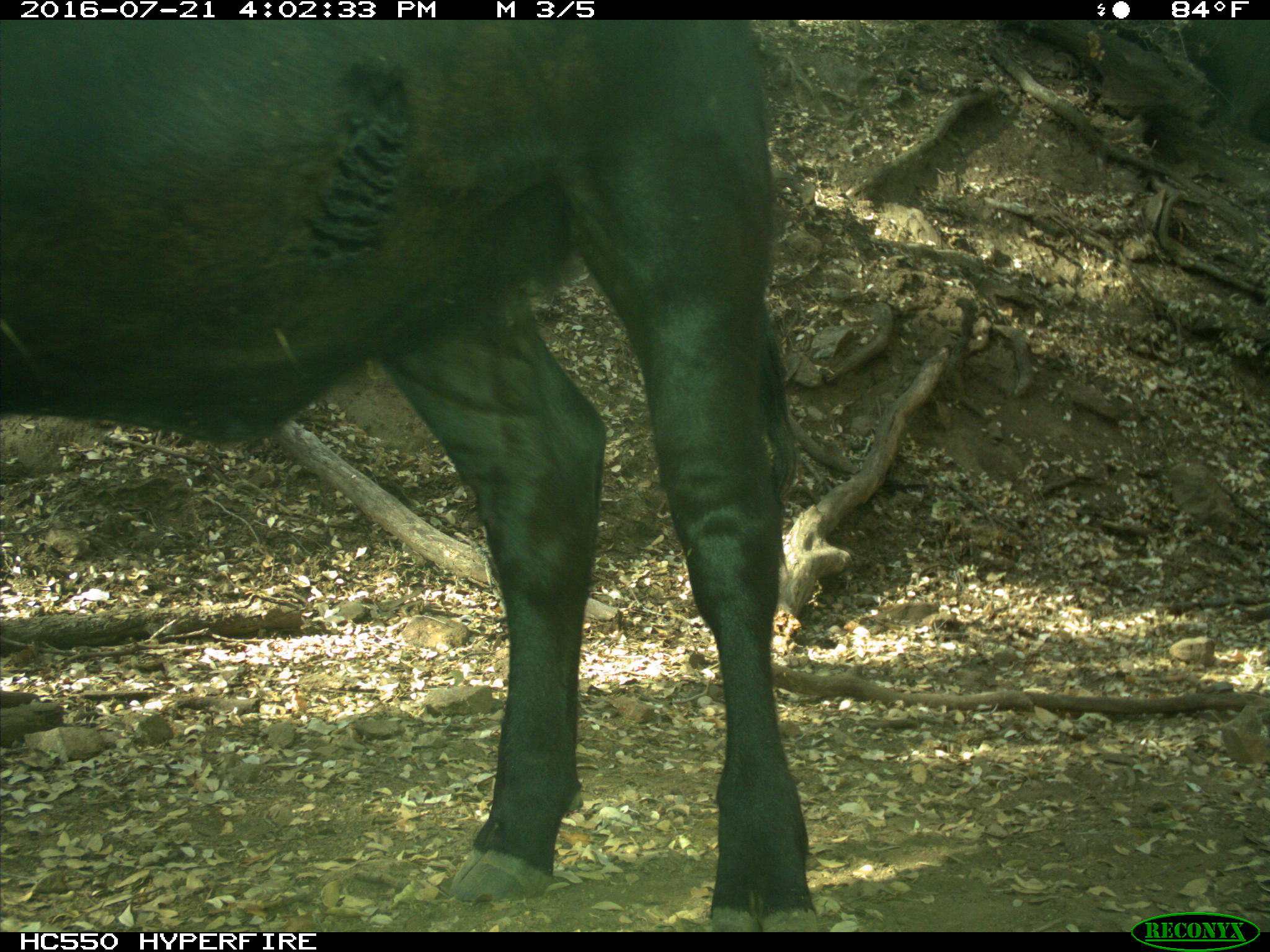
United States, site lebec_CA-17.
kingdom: Animalia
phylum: Chordata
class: Mammalia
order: Artiodactyla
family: Bovidae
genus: Bos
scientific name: Bos taurus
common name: domestic cow